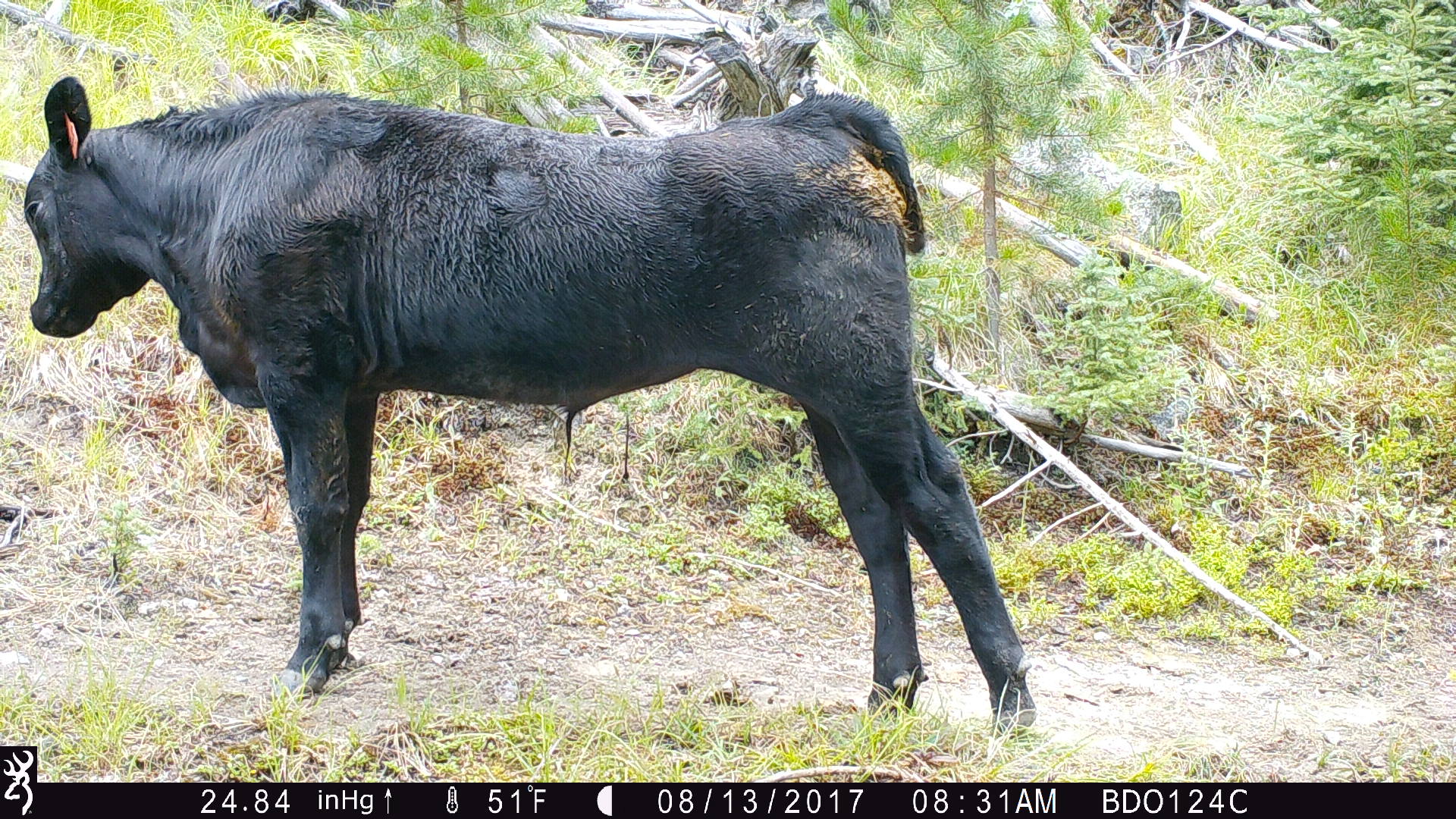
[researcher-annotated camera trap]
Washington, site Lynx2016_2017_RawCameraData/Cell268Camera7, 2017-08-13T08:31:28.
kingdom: Animalia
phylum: Chordata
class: Mammalia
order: Artiodactyla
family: Bovidae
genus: Bos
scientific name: Bos taurus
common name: domestic cattle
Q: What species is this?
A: Domestic cattle (Bos taurus).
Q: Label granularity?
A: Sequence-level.